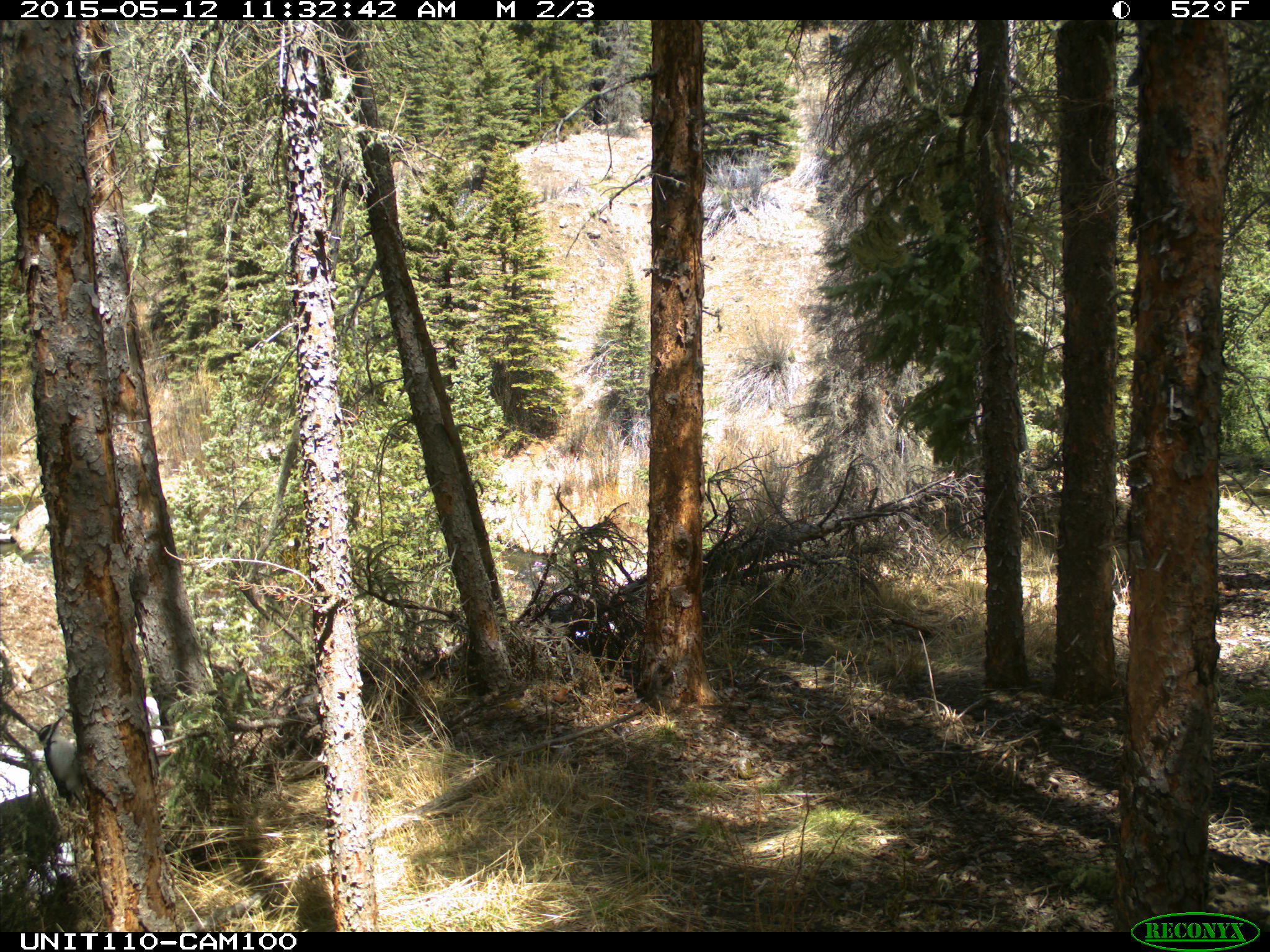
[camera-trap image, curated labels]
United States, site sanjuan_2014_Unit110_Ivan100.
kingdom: Animalia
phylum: Chordata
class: Aves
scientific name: Aves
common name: birds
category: unidentified bird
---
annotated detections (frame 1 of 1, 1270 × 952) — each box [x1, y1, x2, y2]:
animal: [35, 714, 90, 810]